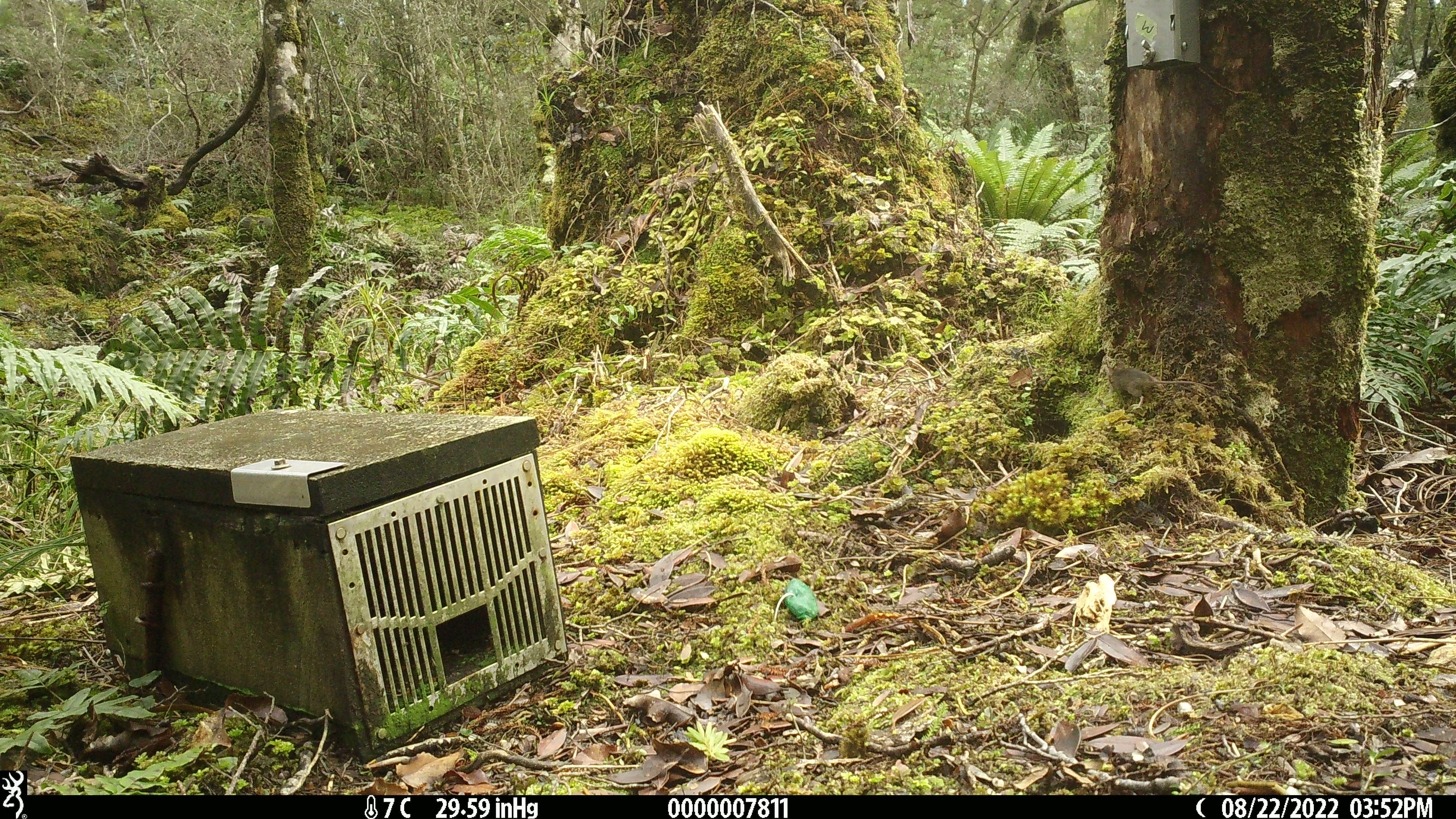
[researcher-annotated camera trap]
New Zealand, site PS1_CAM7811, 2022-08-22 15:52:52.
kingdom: Animalia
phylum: Chordata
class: Mammalia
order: Rodentia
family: Muridae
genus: Mus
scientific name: Mus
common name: mouse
Mouse (Mus).